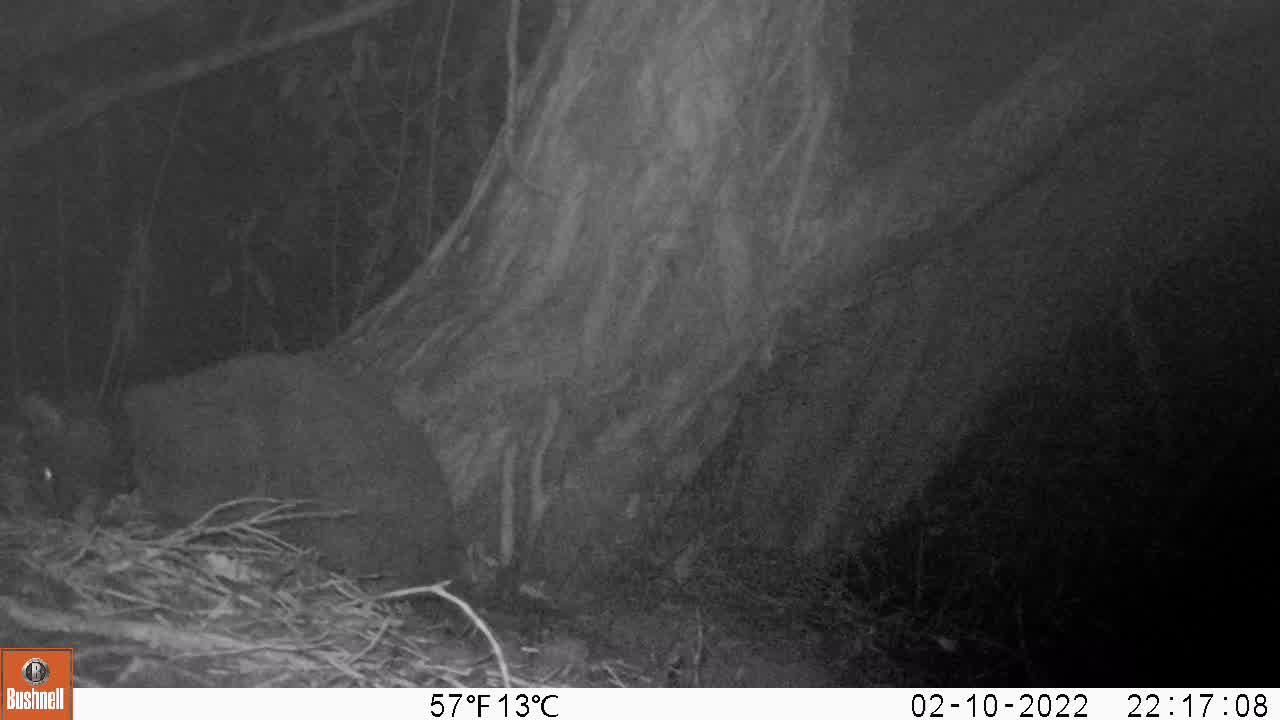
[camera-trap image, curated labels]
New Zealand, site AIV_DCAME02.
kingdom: Animalia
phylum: Chordata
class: Mammalia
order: Carnivora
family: Felidae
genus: Felis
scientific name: Felis catus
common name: domestic cat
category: cat